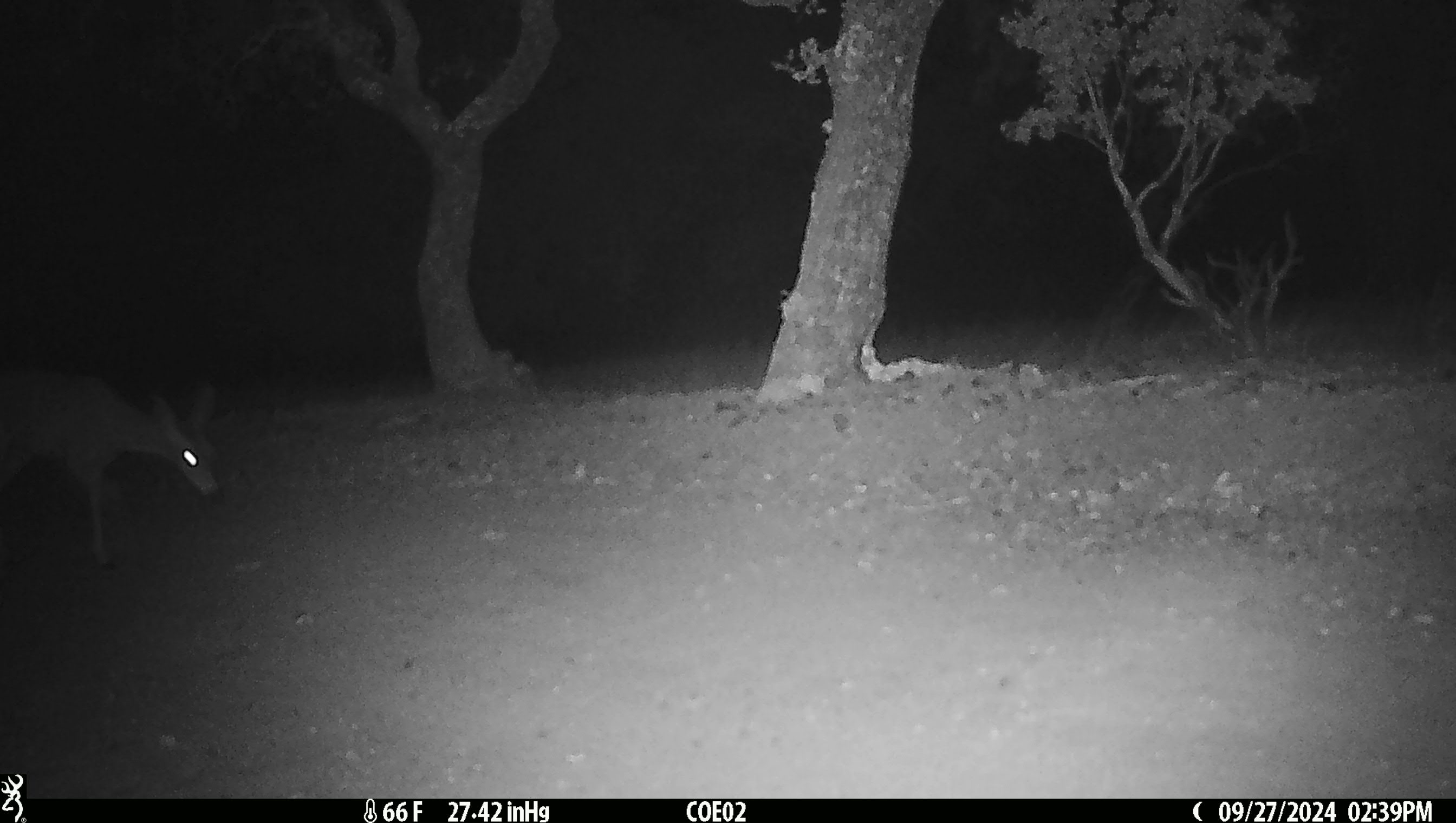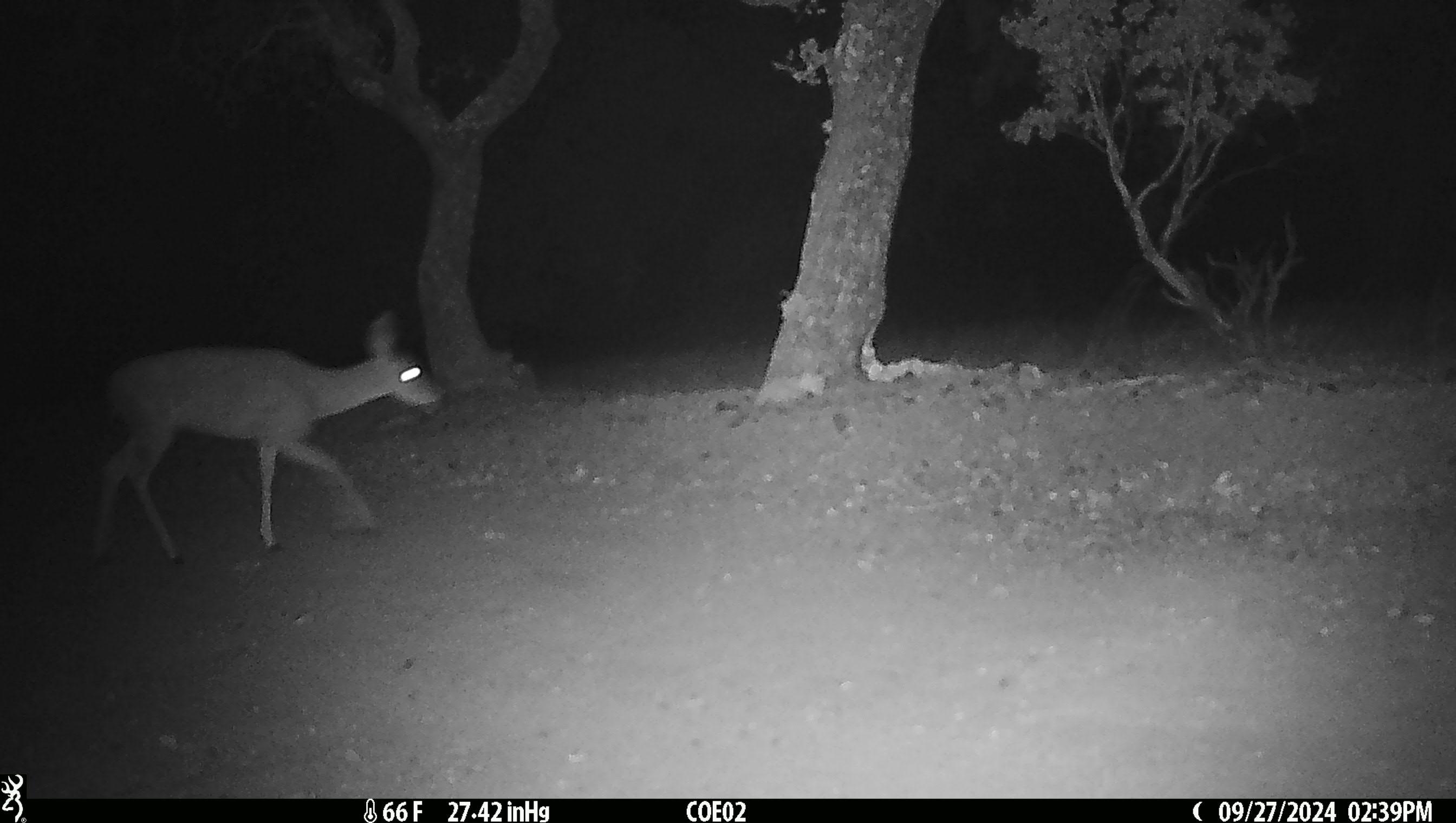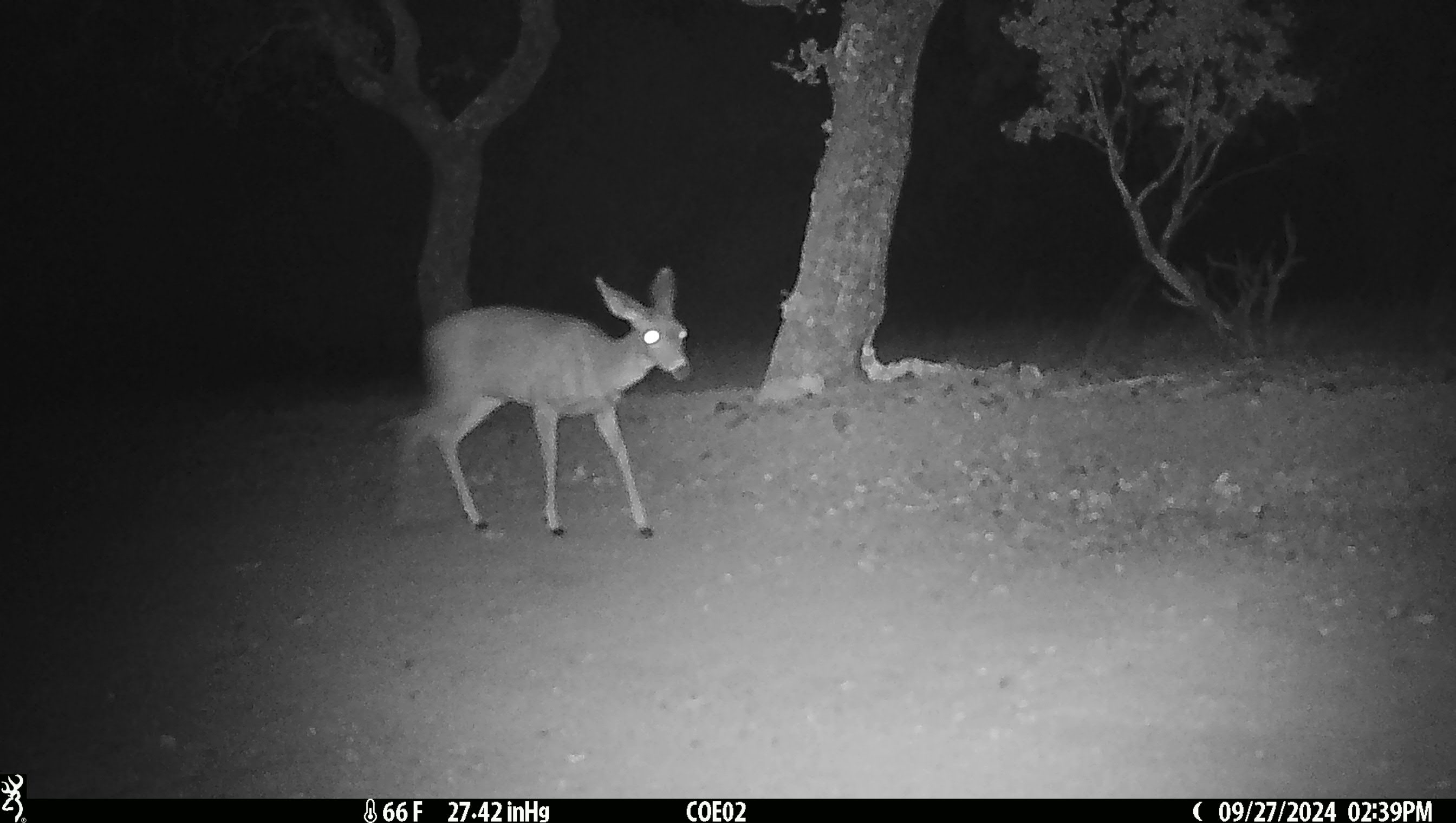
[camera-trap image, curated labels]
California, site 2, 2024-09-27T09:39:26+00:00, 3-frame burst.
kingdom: Animalia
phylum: Chordata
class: Mammalia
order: Artiodactyla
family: Cervidae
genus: Odocoileus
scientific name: Odocoileus hemionus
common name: mule deer